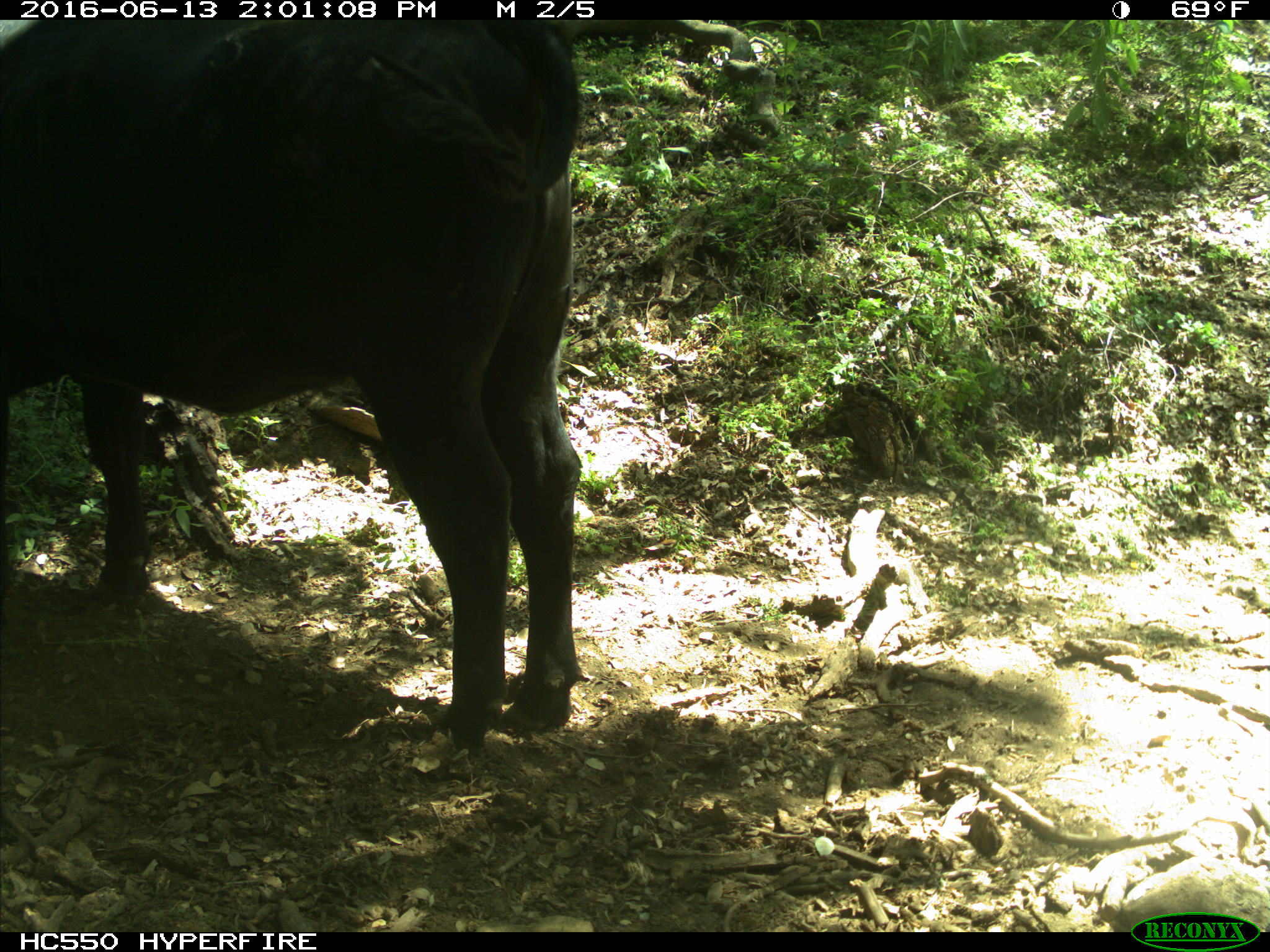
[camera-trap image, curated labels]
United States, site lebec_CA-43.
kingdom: Animalia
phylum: Chordata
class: Mammalia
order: Artiodactyla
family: Bovidae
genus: Bos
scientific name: Bos taurus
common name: domestic cow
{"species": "Bos taurus (domestic cow)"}